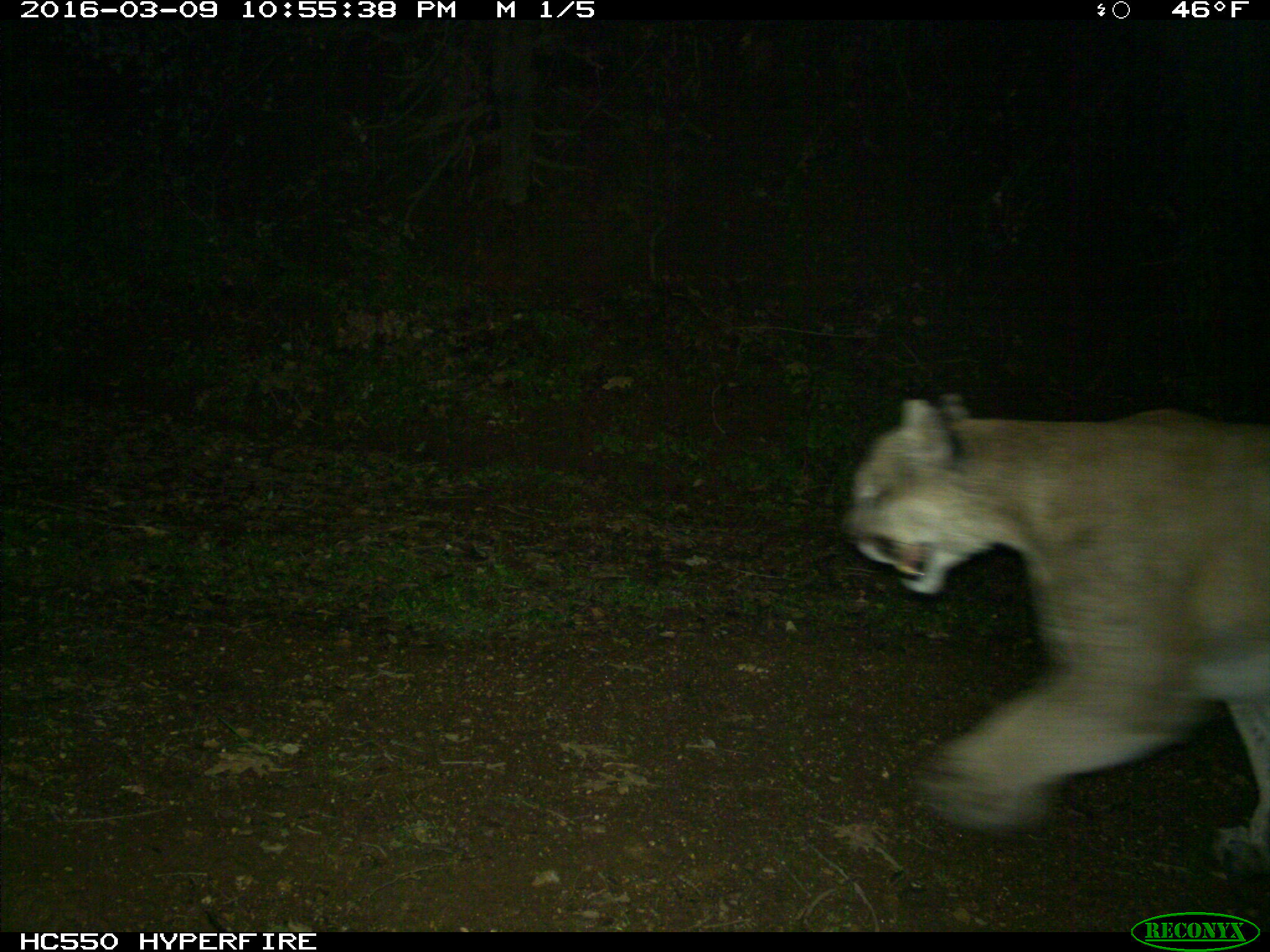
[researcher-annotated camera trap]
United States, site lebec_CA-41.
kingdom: Animalia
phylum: Chordata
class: Mammalia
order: Carnivora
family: Felidae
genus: Puma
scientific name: Puma concolor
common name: mountain lion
Puma concolor (mountain lion).